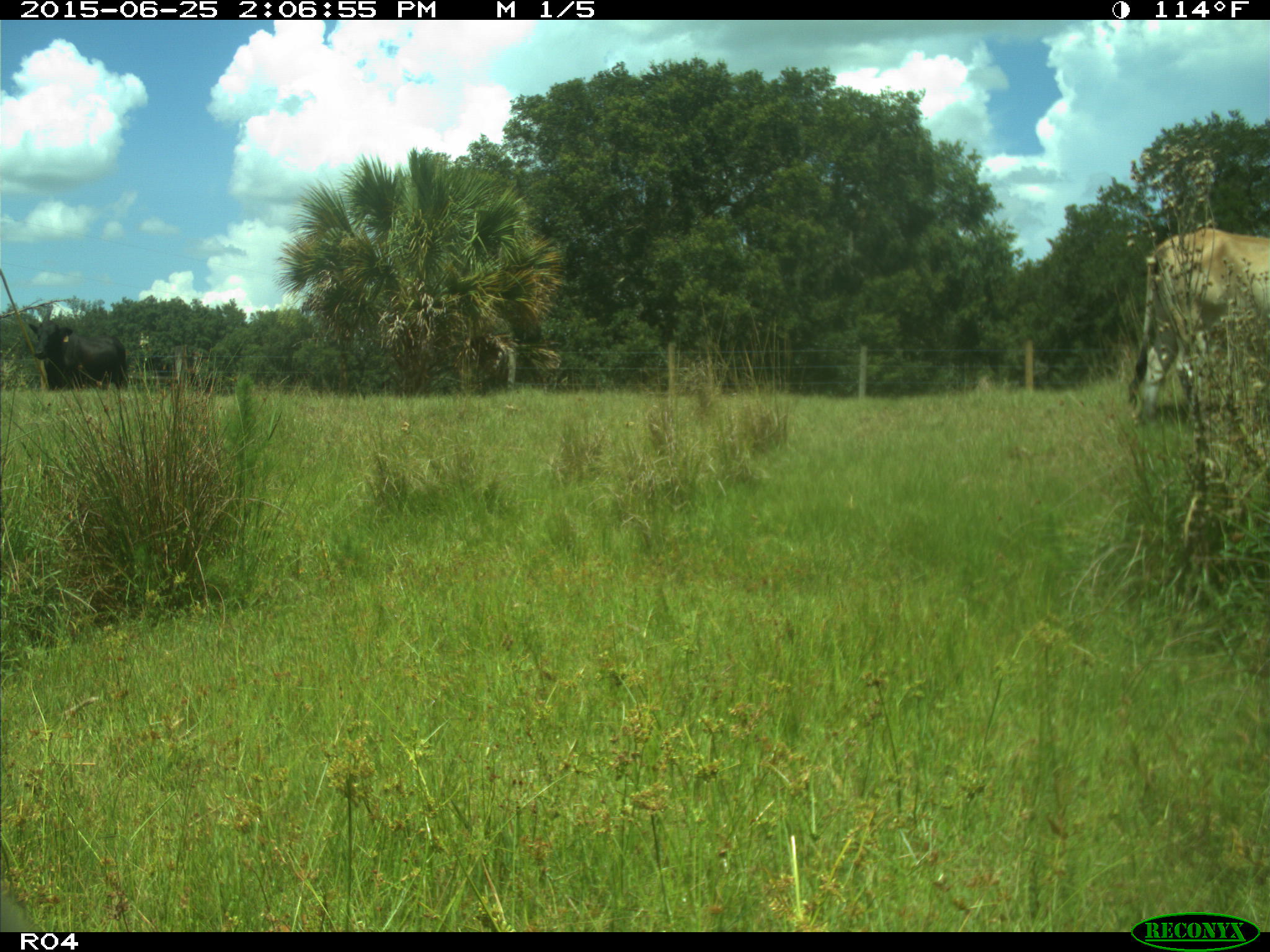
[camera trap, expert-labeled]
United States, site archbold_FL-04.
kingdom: Animalia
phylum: Chordata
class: Mammalia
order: Artiodactyla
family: Bovidae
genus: Bos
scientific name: Bos taurus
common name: domestic cow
Bos taurus (domestic cow).